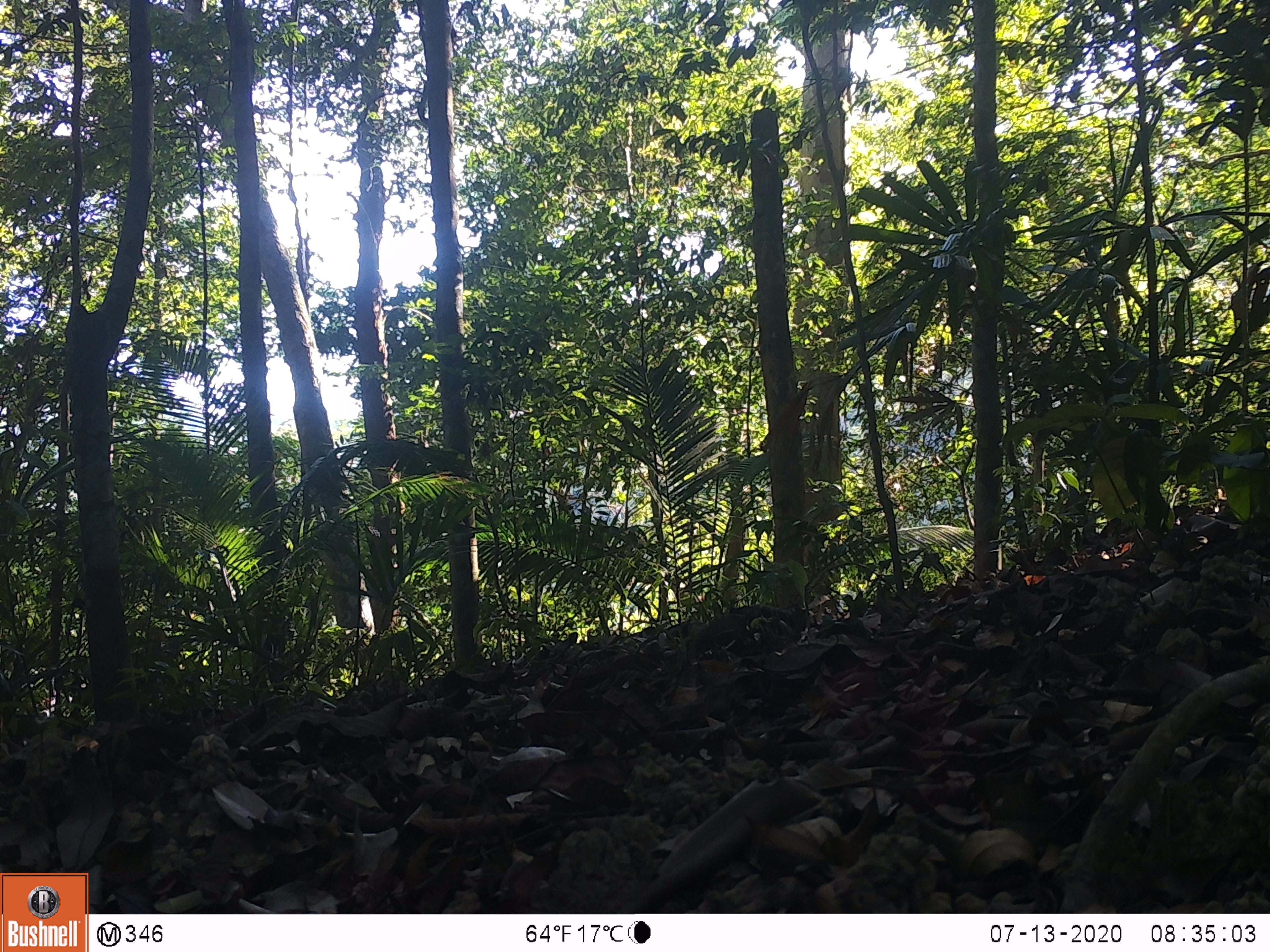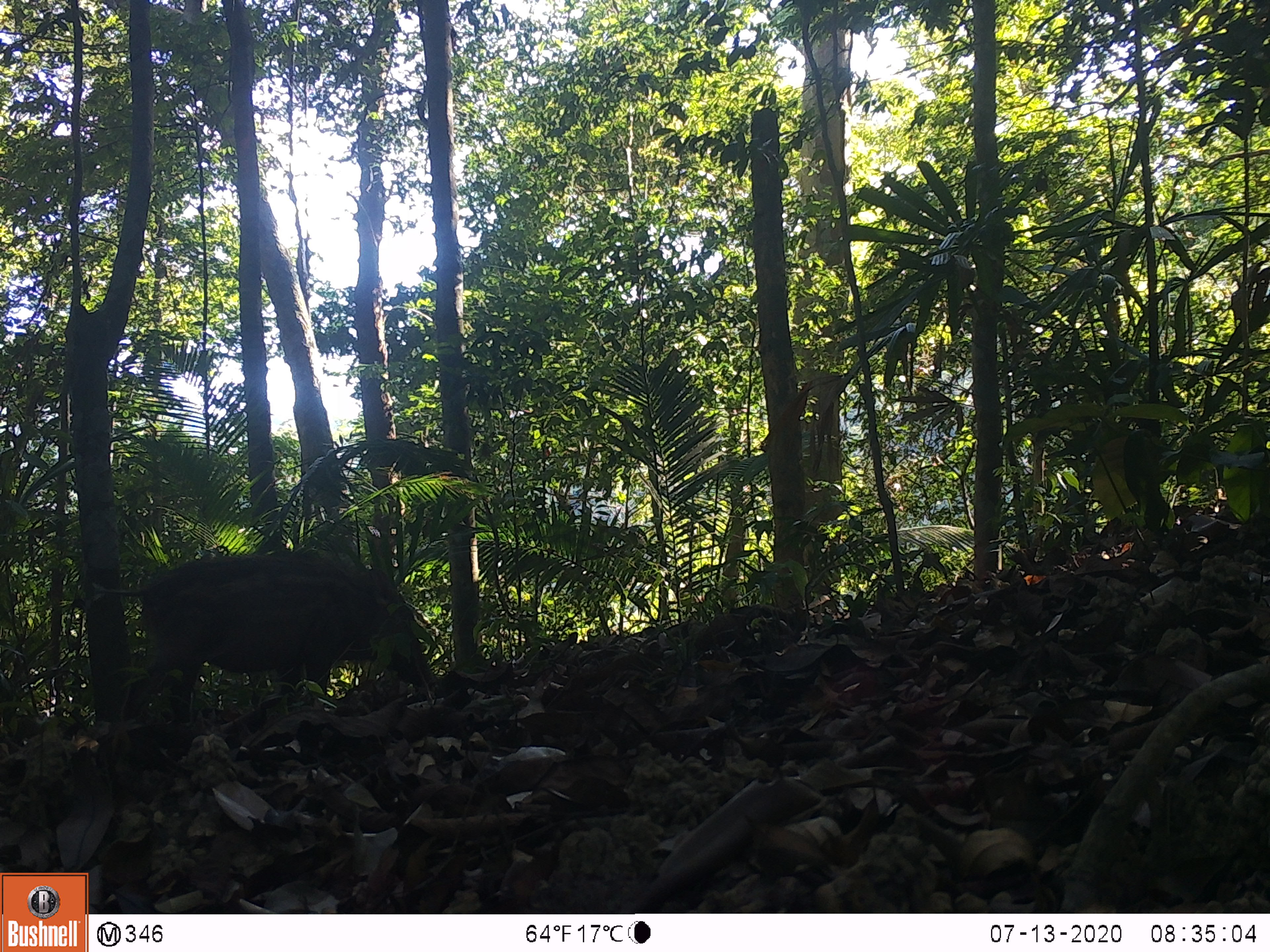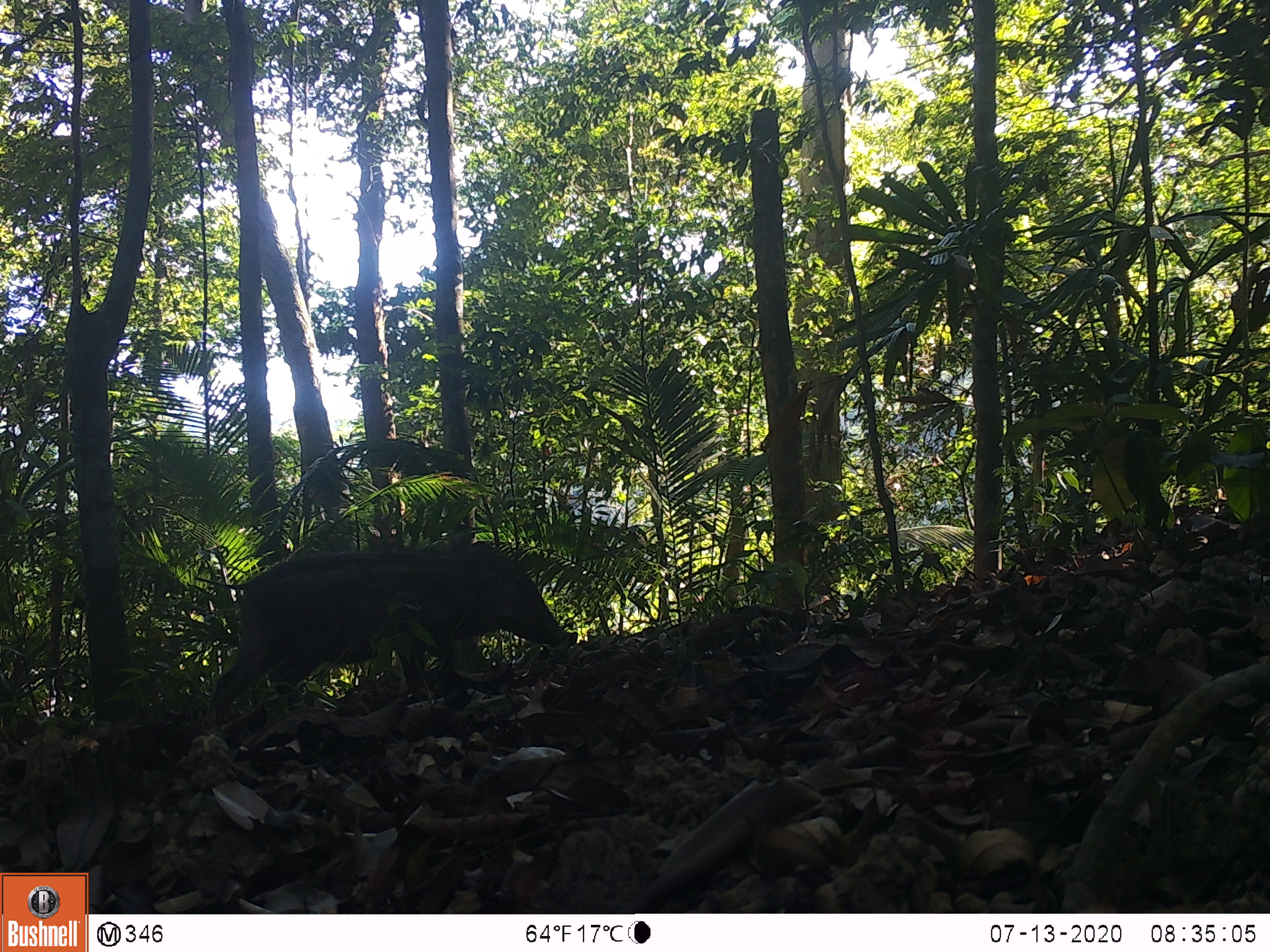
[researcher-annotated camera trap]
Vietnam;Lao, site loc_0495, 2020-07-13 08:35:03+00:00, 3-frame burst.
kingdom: Animalia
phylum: Chordata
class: Mammalia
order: Artiodactyla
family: Suidae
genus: Sus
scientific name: Sus scrofa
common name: eurasian wild pig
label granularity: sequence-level